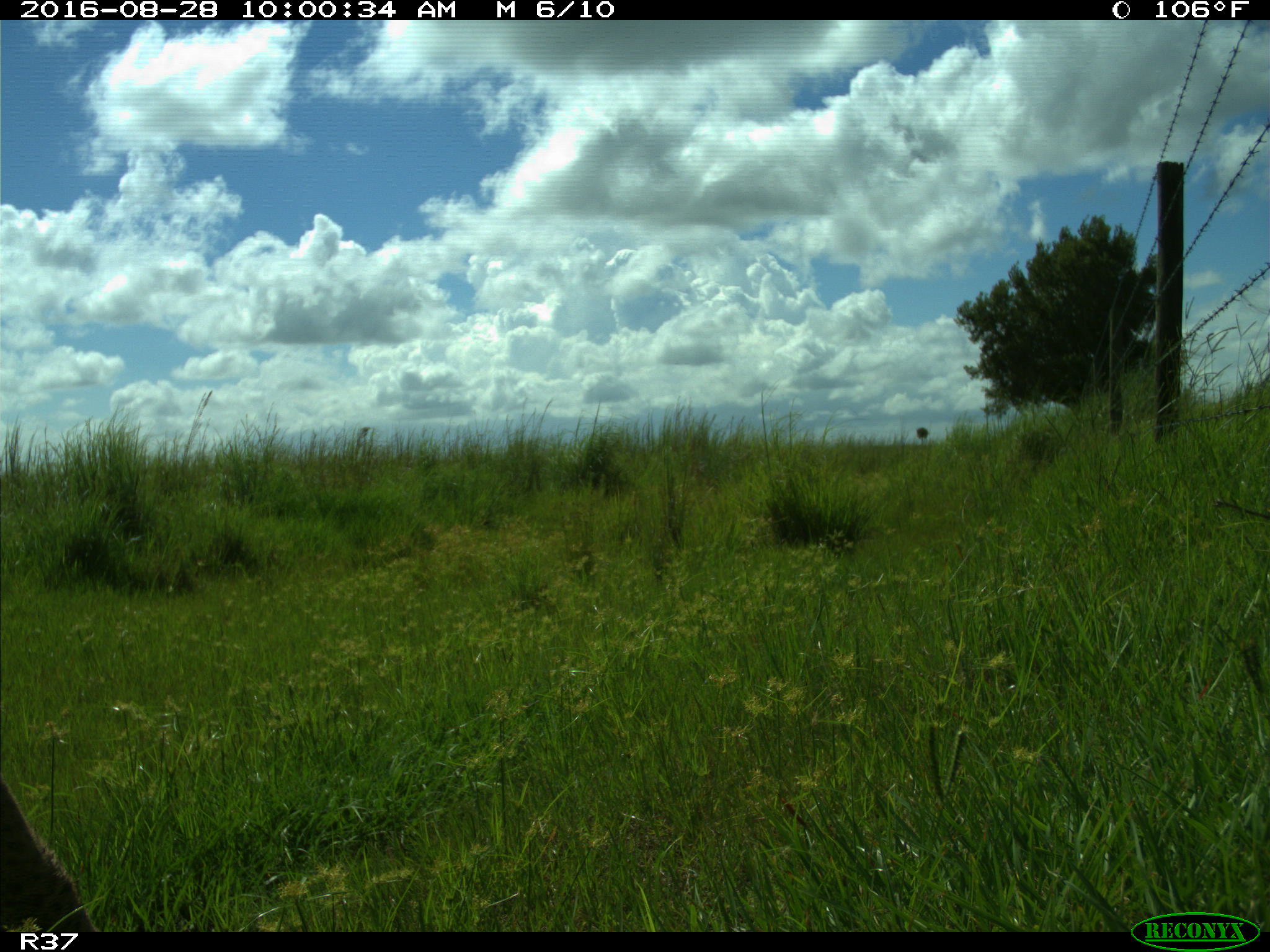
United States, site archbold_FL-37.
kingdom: Animalia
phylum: Chordata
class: Mammalia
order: Carnivora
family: Felidae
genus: Lynx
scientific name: Lynx rufus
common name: bobcat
Lynx rufus (bobcat).